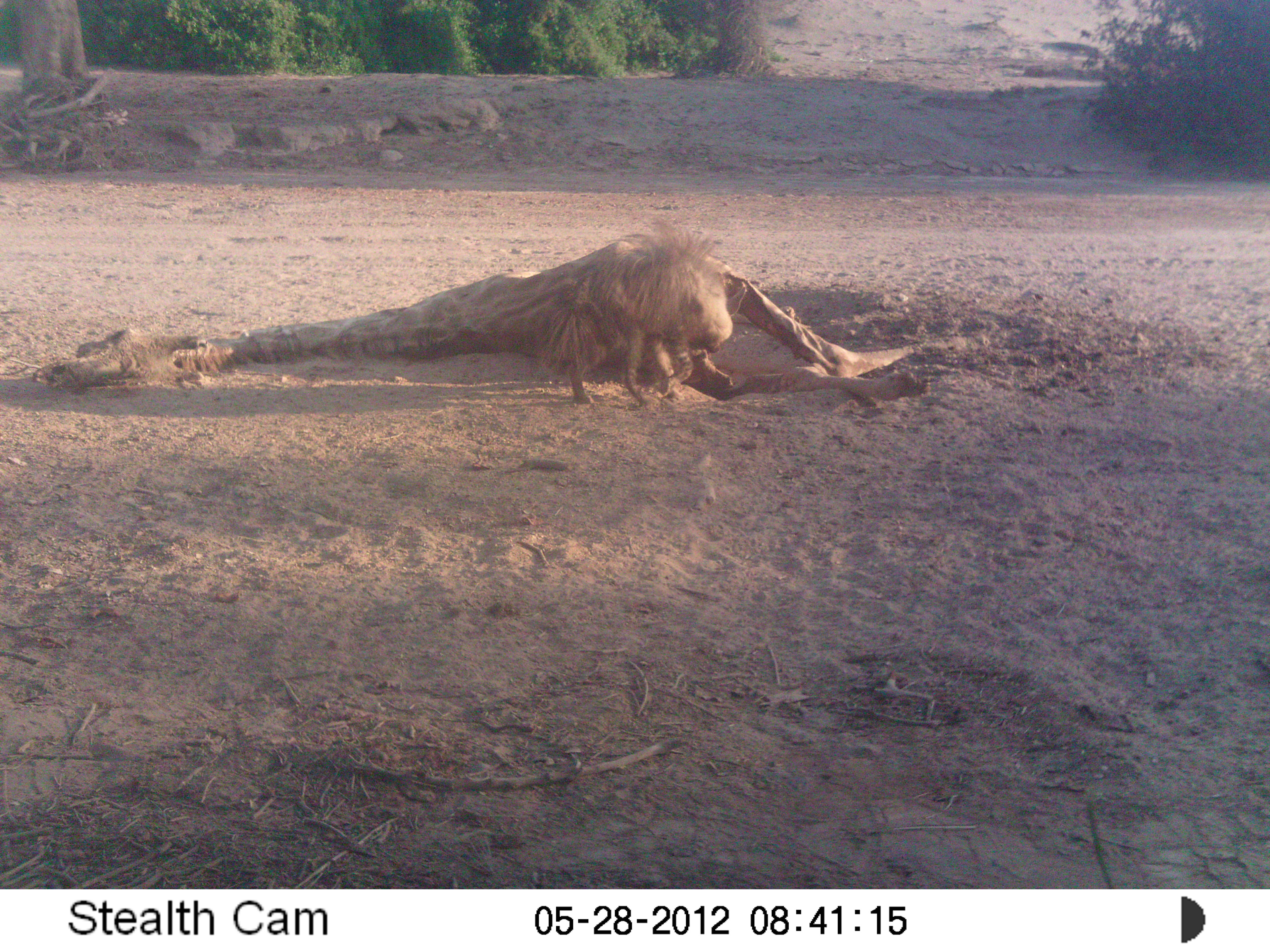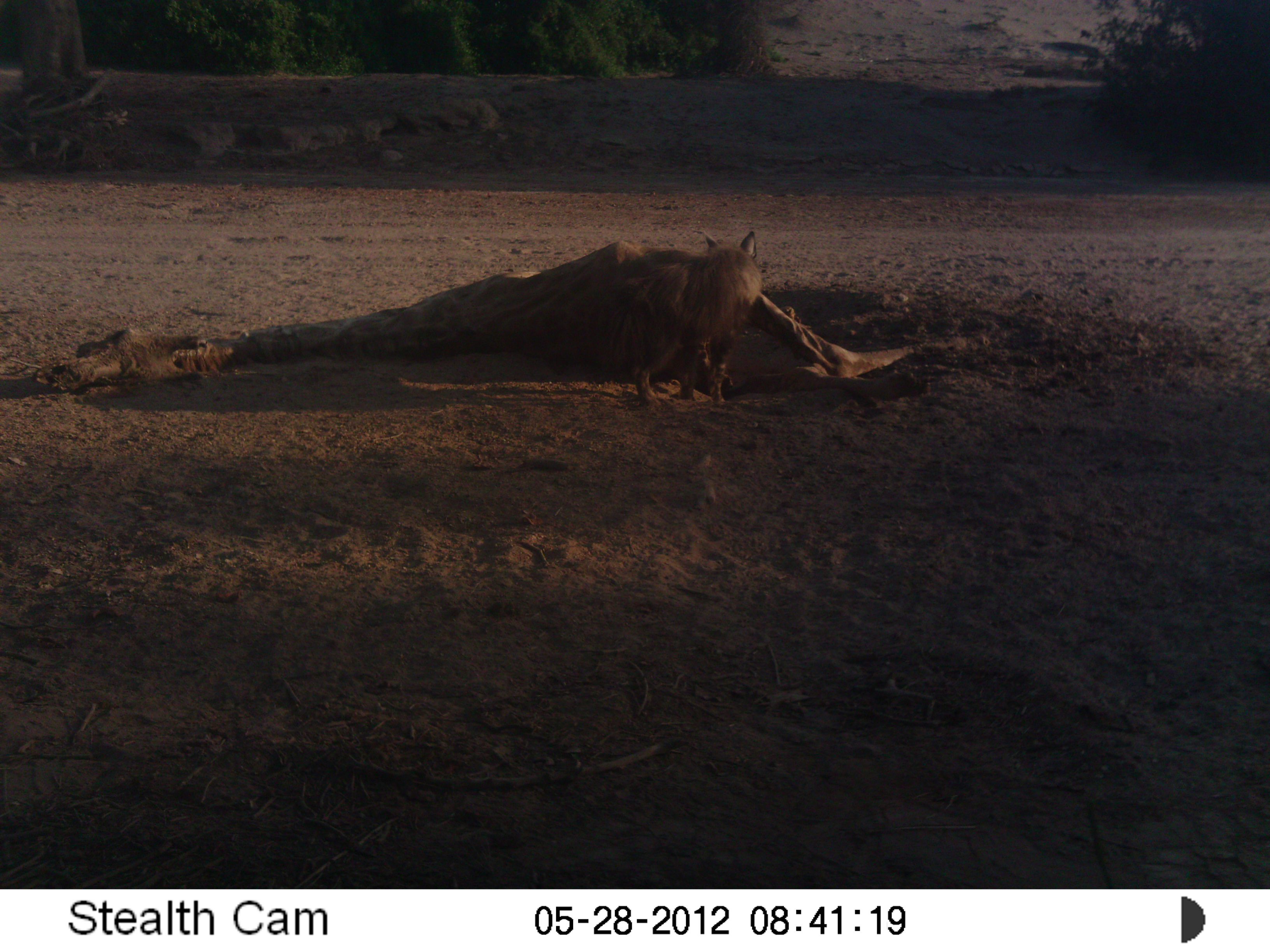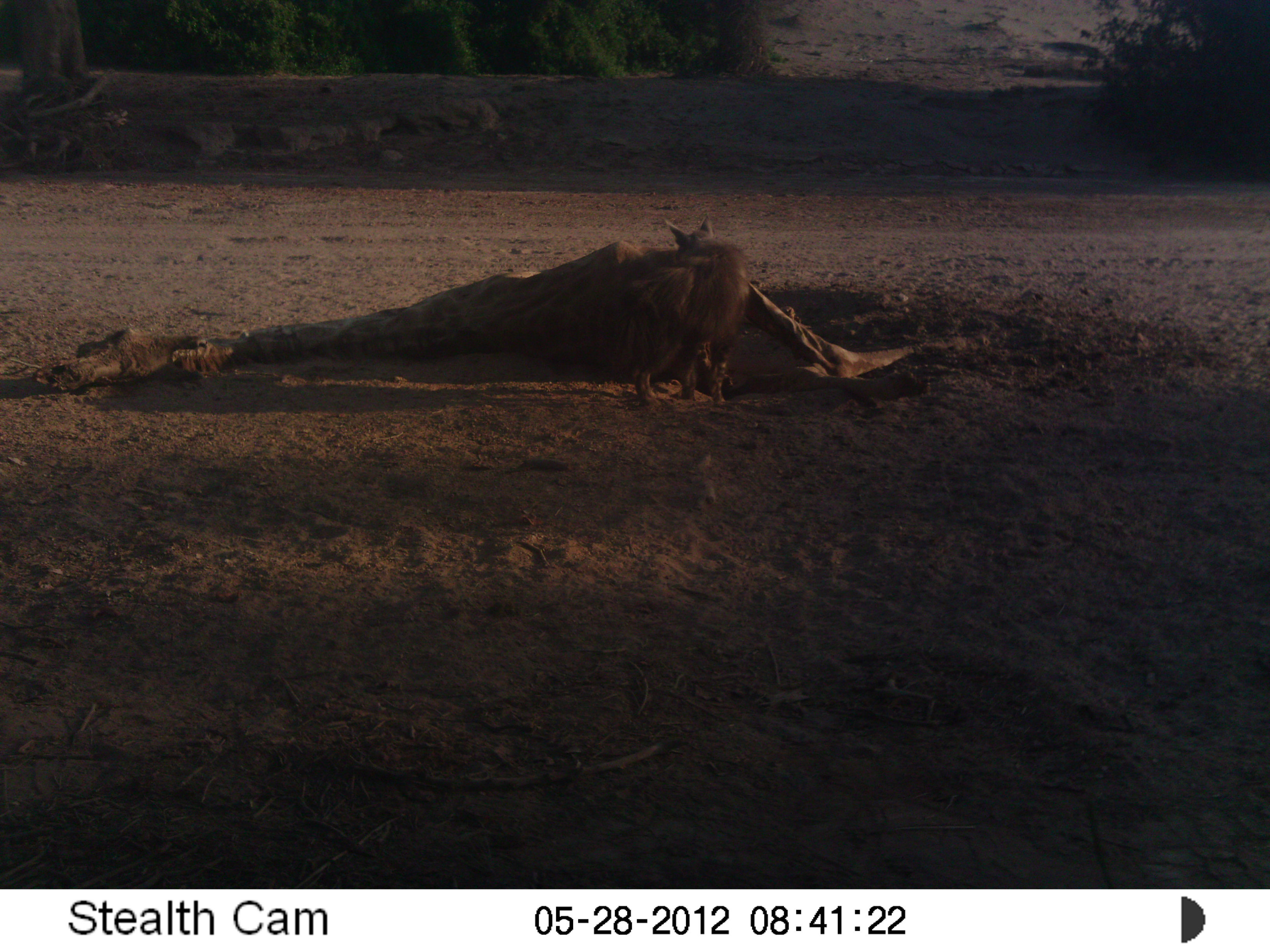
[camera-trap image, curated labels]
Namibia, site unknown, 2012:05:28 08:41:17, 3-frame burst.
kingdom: Animalia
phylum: Chordata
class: Mammalia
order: Carnivora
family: Hyaenidae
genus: Parahyaena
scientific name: Parahyaena brunnea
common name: brown hyena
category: hyaena brunnea